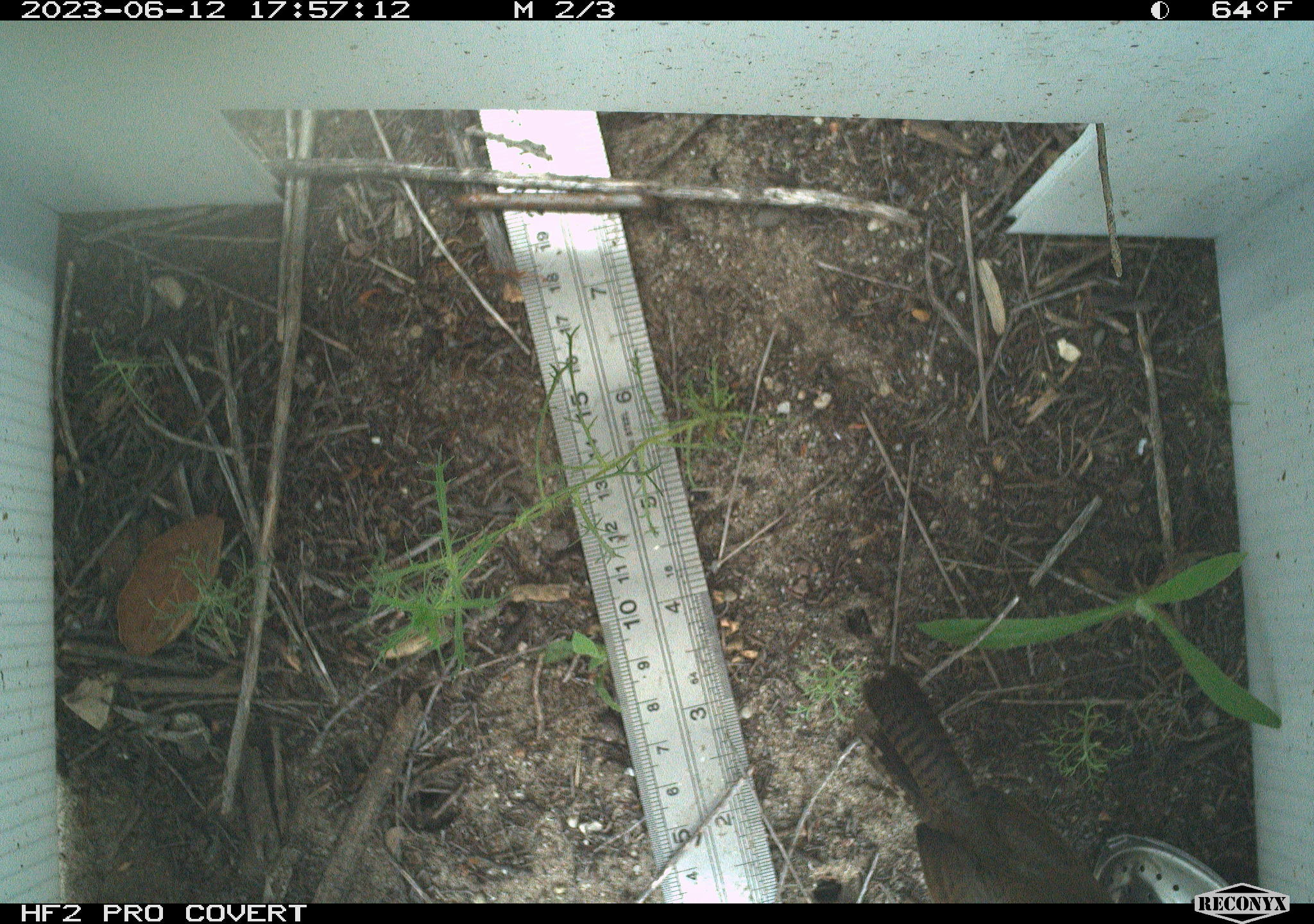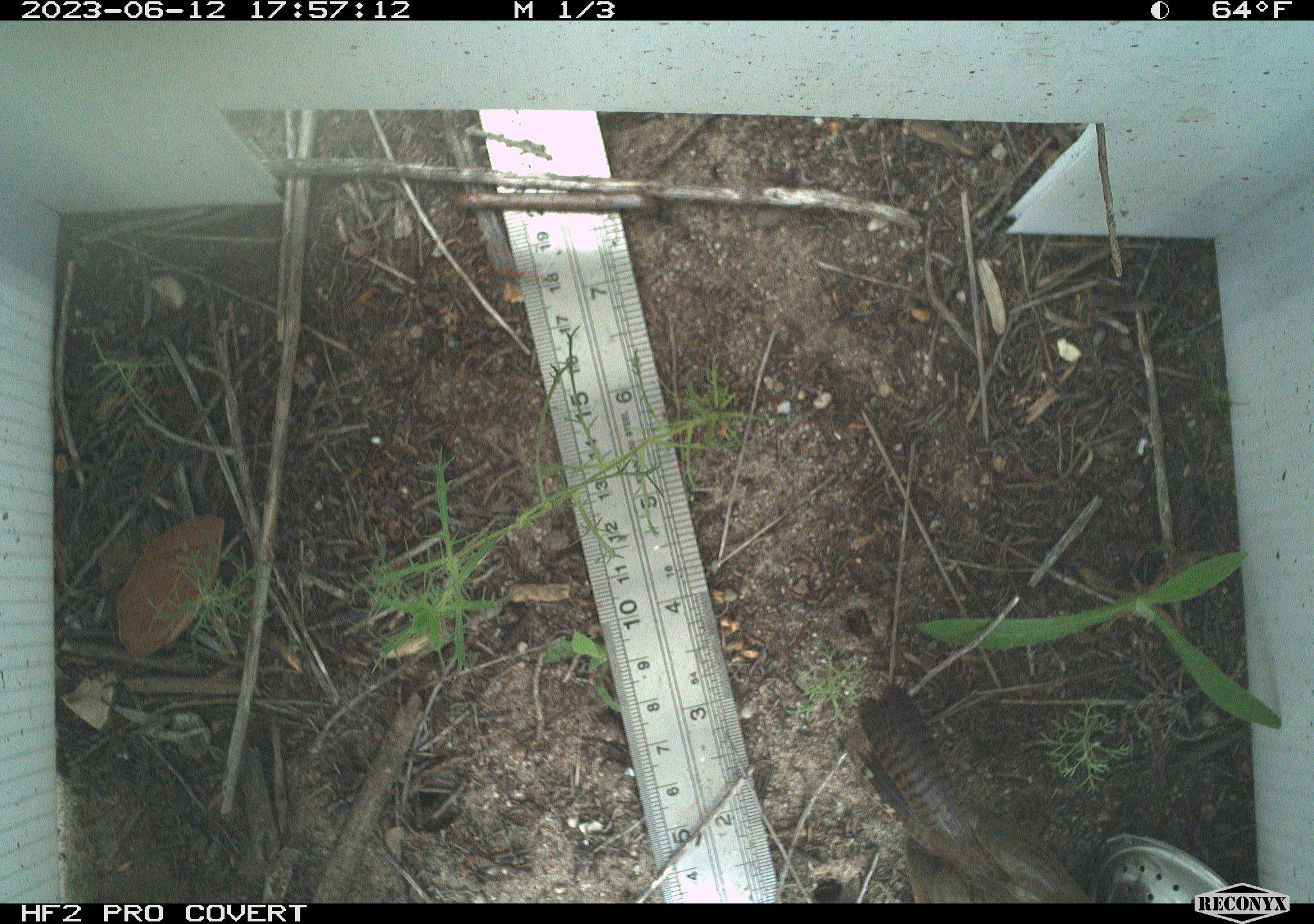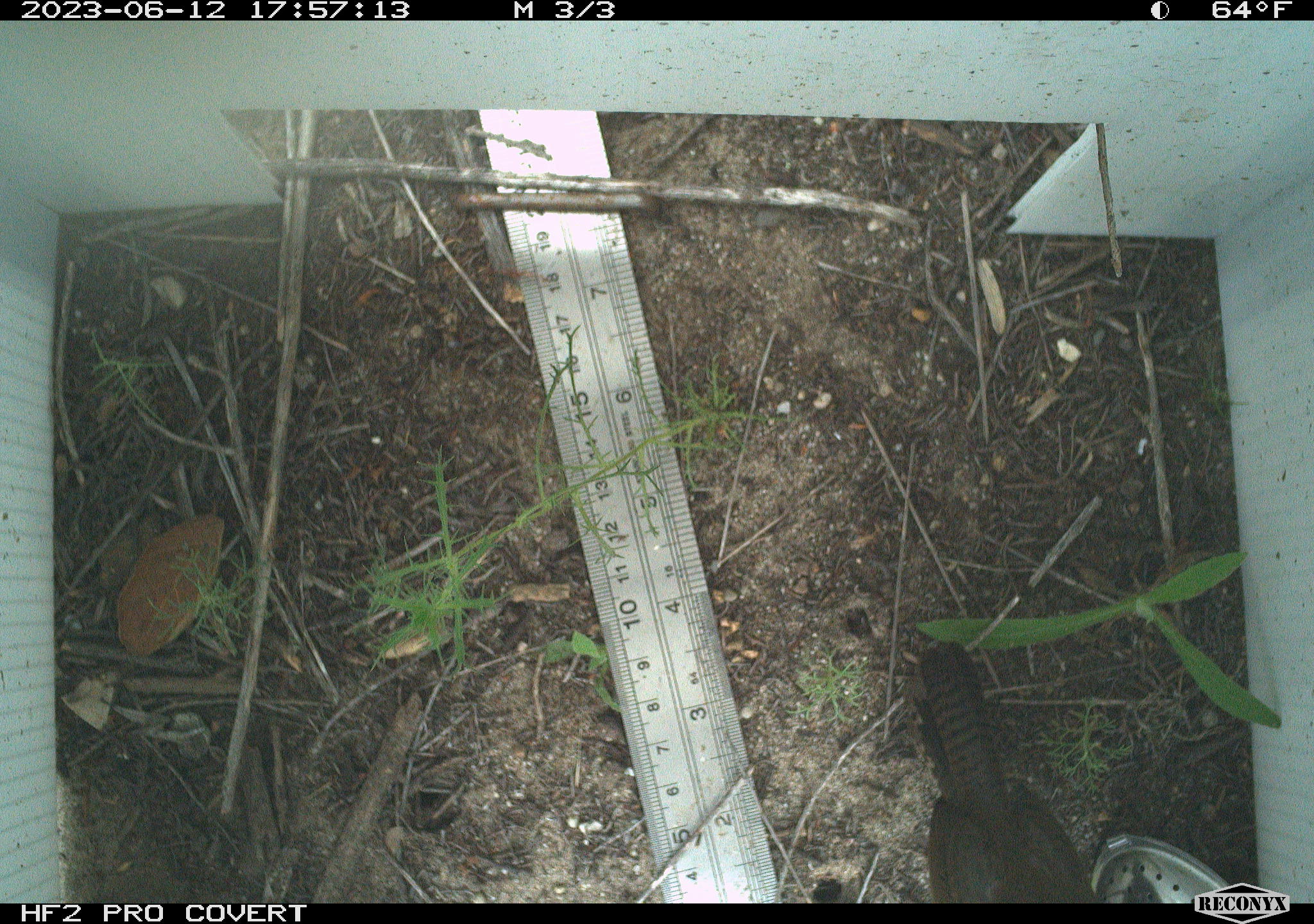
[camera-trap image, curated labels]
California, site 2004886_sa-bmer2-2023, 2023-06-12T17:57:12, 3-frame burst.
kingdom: Animalia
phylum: Chordata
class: Aves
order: Passeriformes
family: Troglodytidae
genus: Thryomanes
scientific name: Thryomanes bewickii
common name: bewick's wren